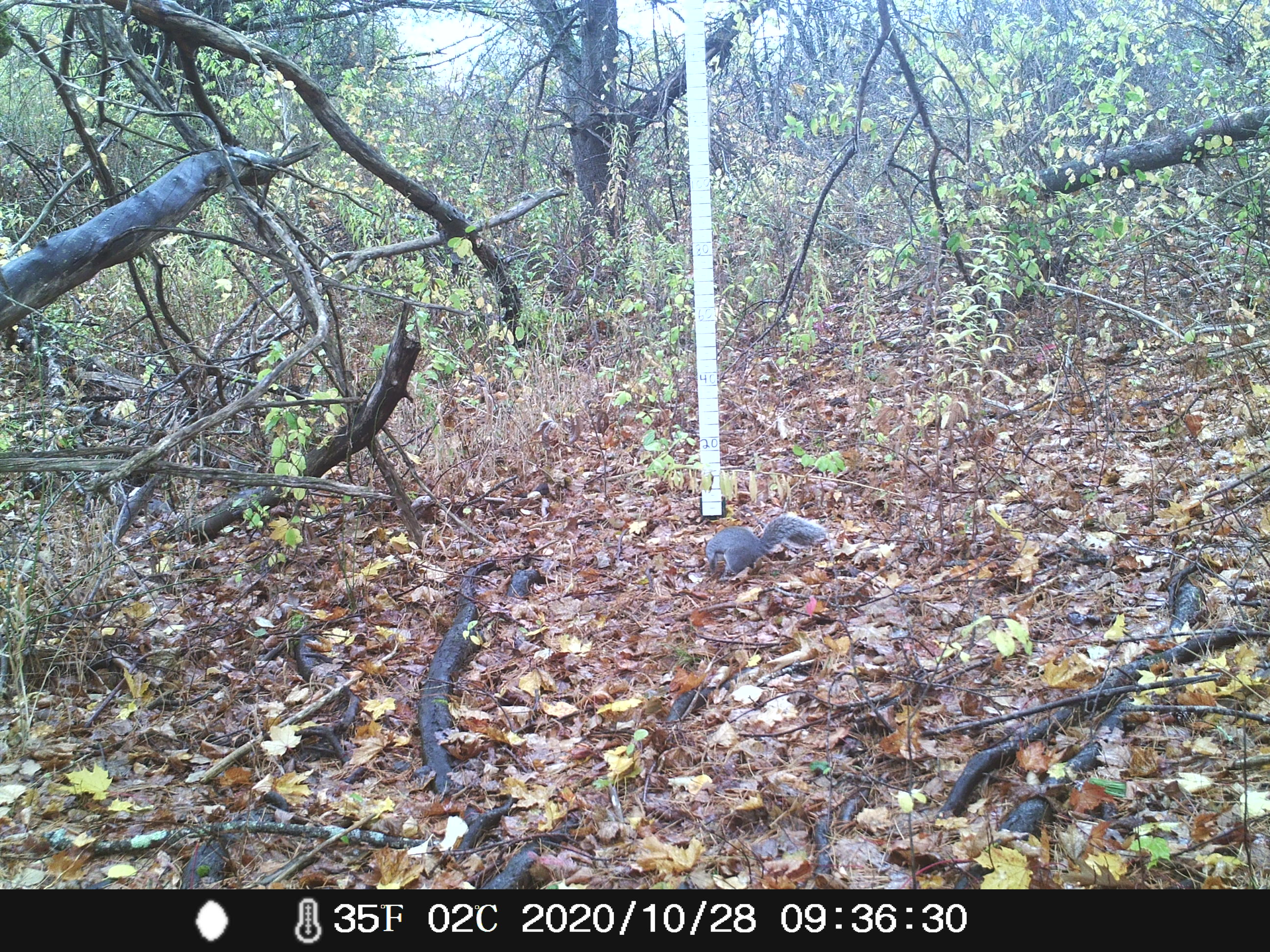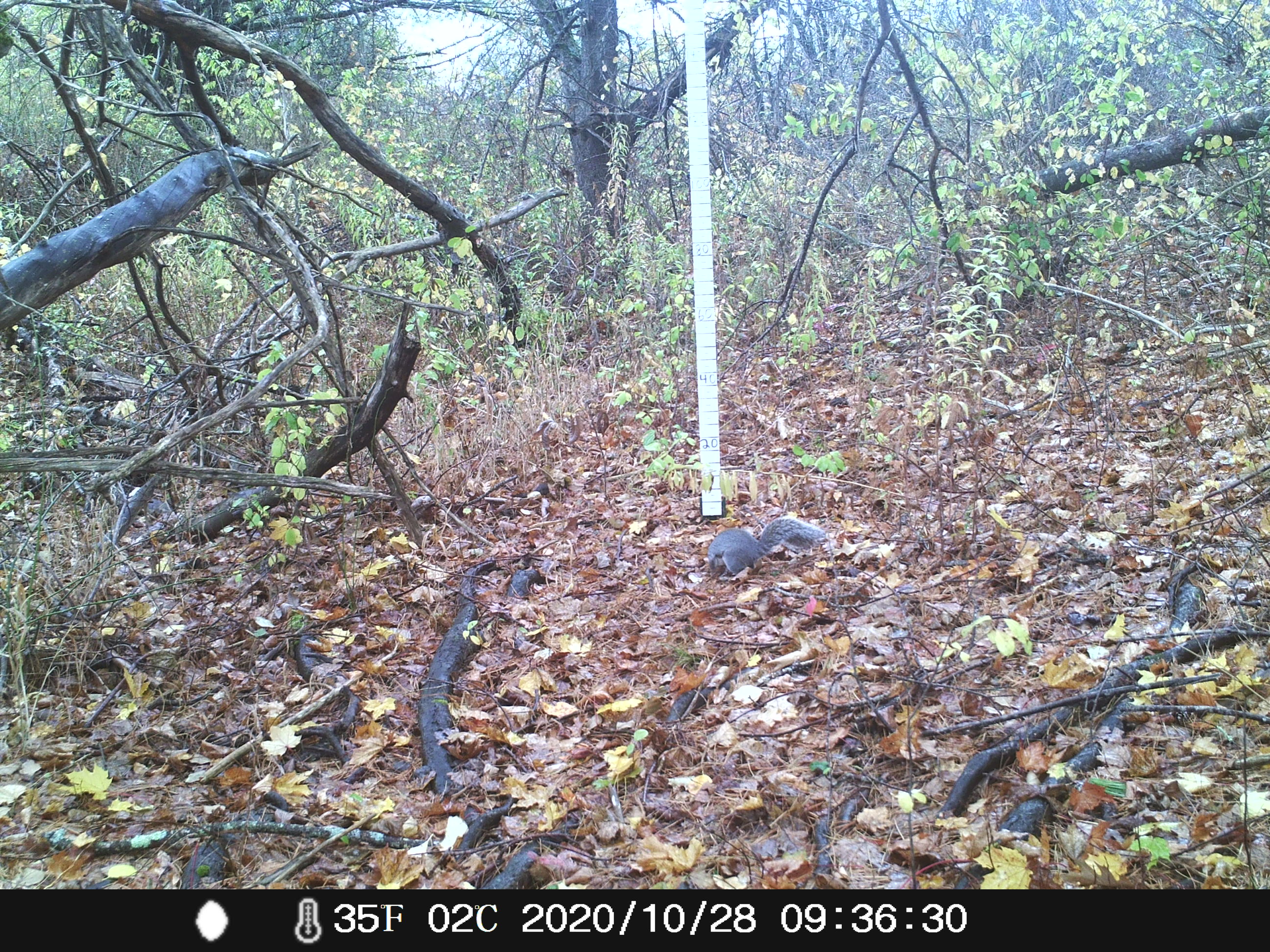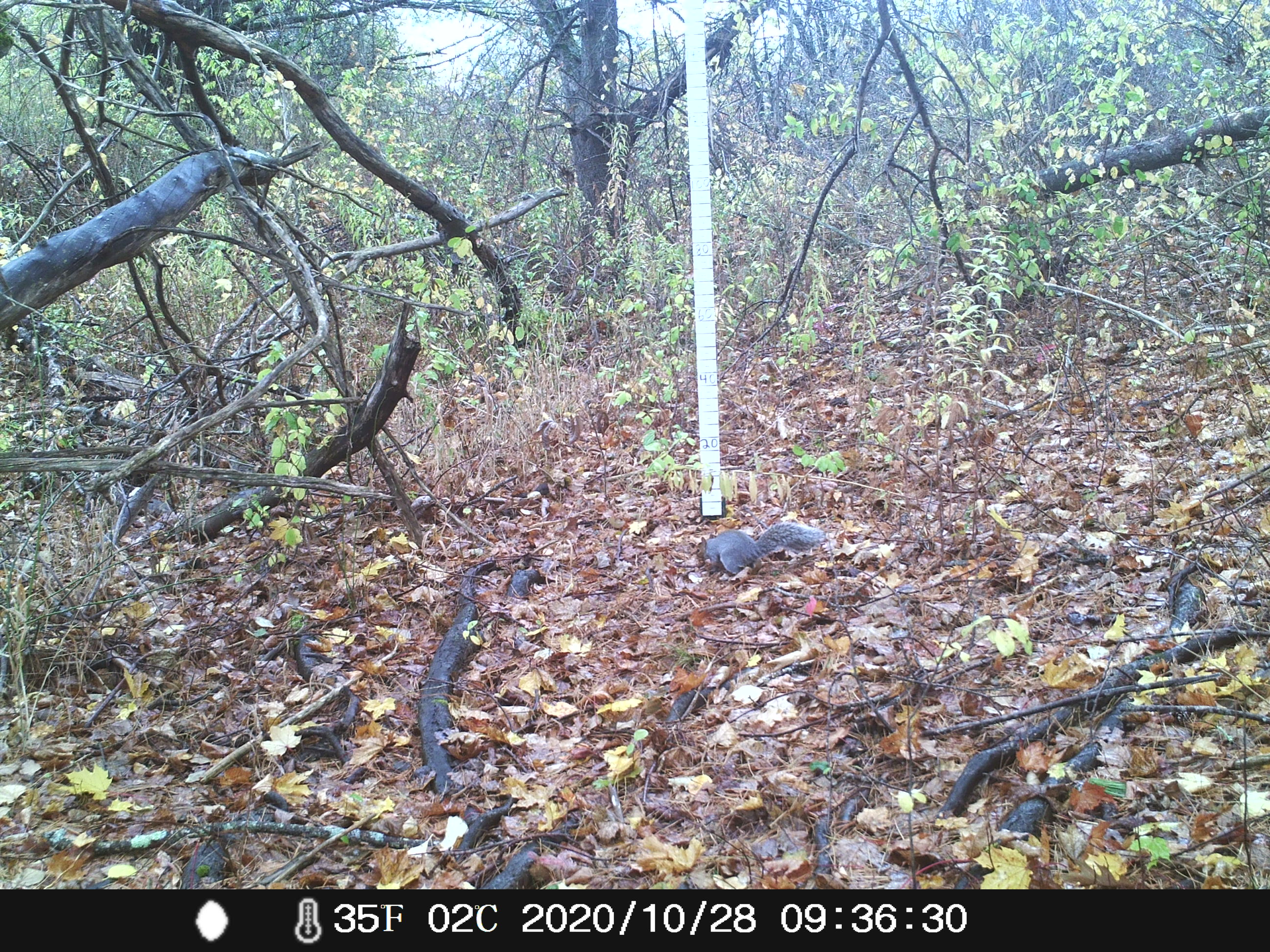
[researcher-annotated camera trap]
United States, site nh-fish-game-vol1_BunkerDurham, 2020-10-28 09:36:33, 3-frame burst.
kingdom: Animalia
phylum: Chordata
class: Mammalia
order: Rodentia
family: Sciuridae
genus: Sciurus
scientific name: Sciurus carolinensis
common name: gray squirrel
Gray squirrel (Sciurus carolinensis).